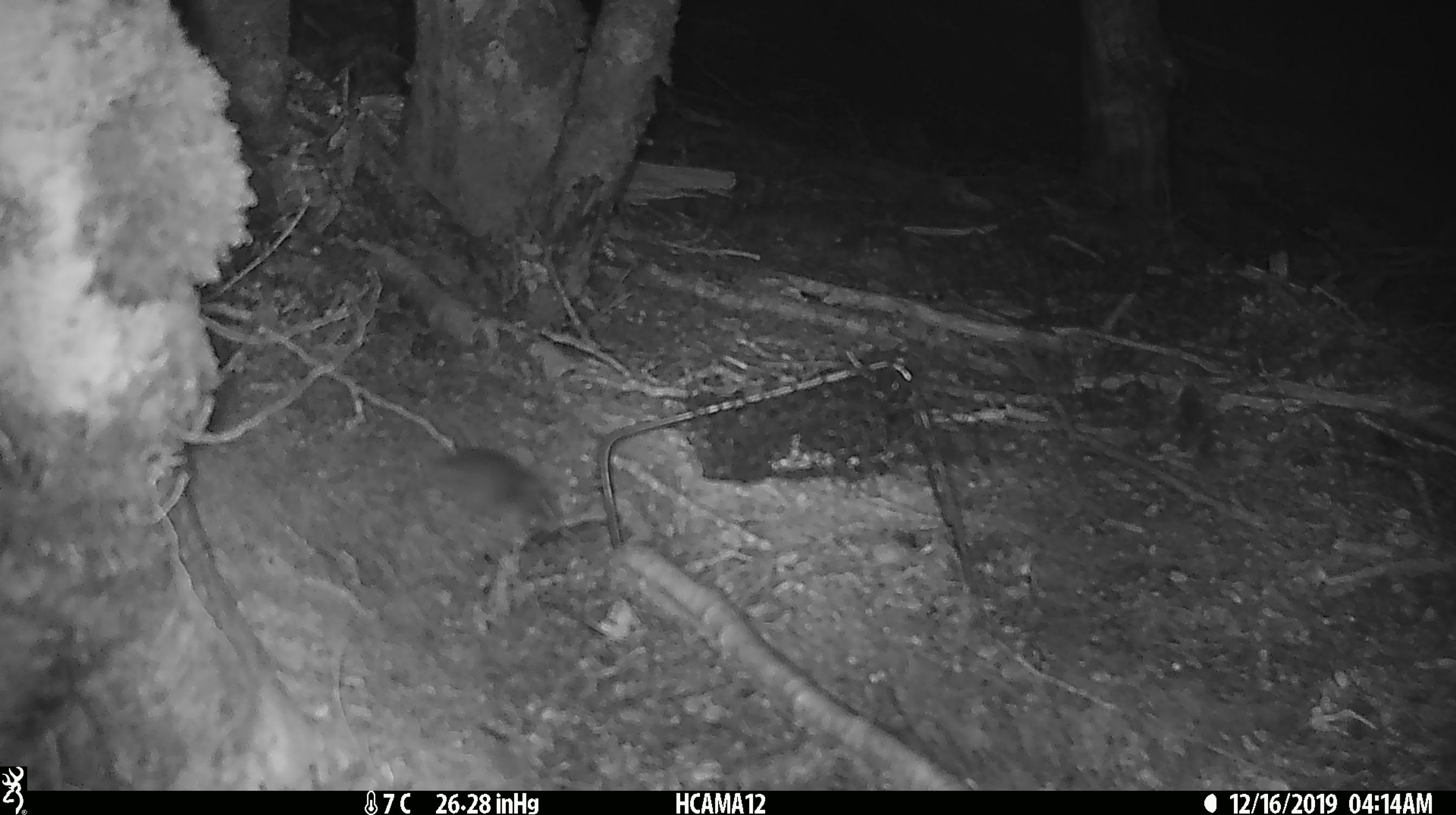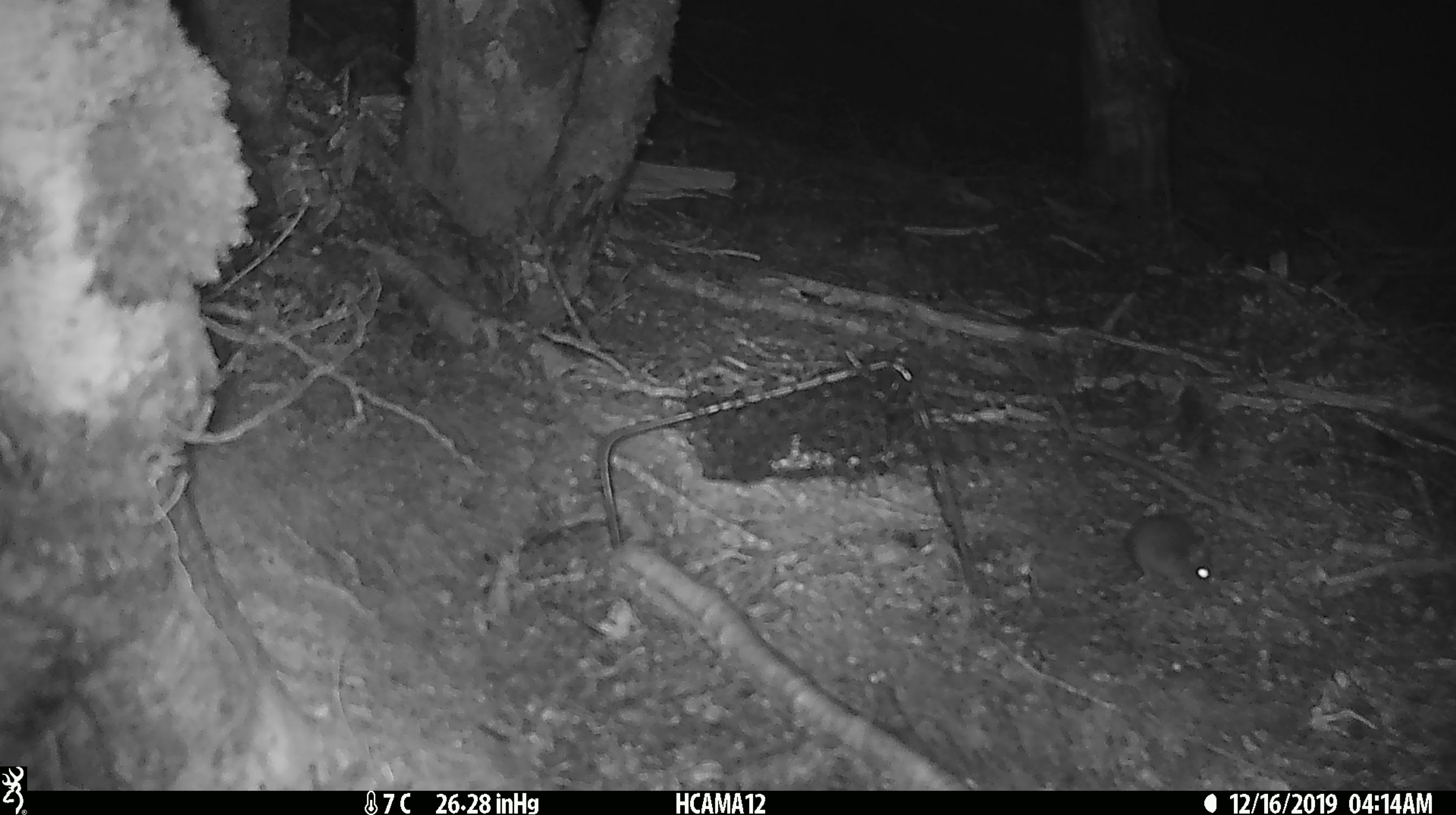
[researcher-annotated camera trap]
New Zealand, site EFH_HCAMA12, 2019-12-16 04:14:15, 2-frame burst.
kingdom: Animalia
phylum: Chordata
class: Mammalia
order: Rodentia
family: Muridae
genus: Mus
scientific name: Mus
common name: mouse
Mouse (Mus).